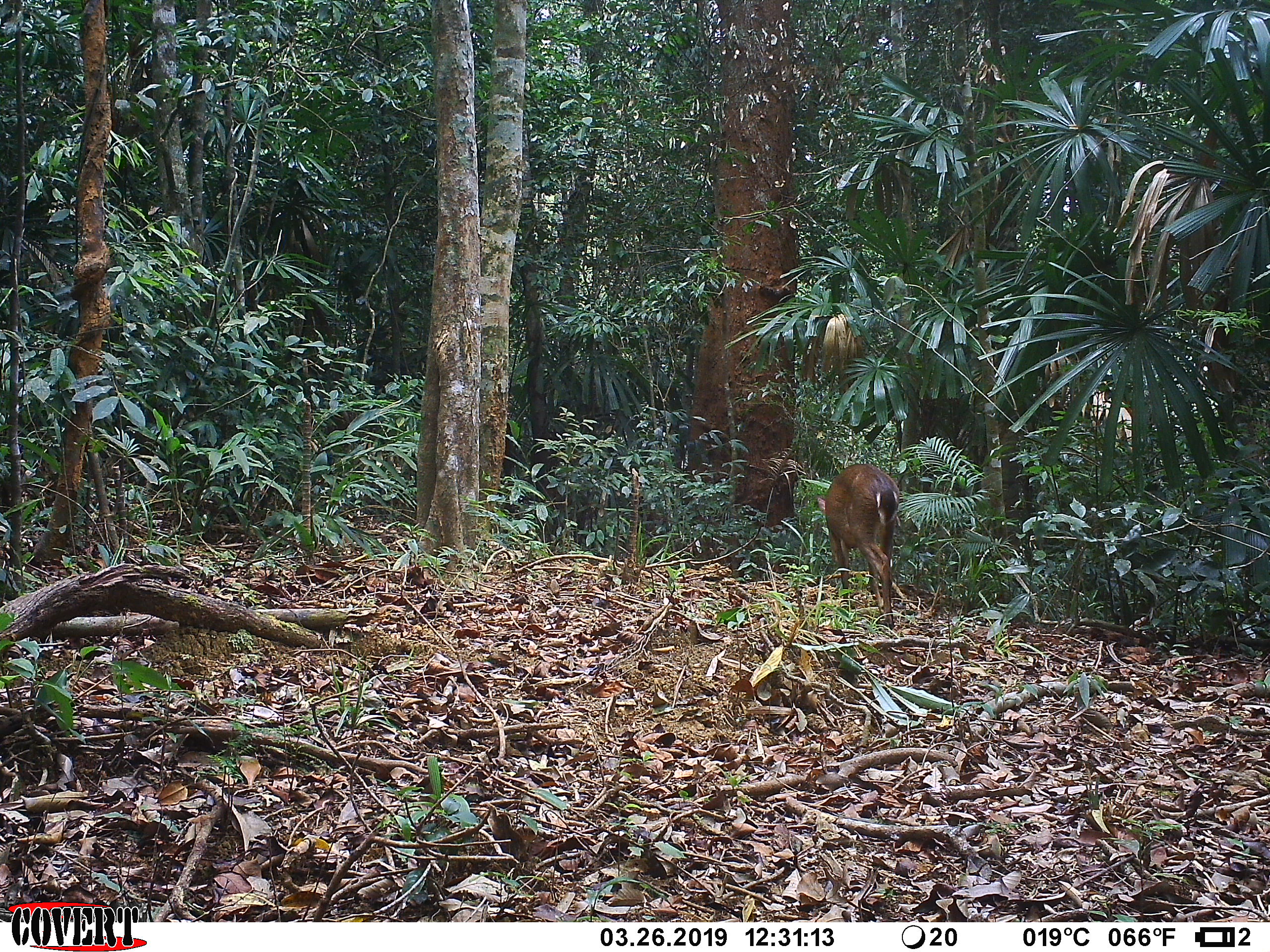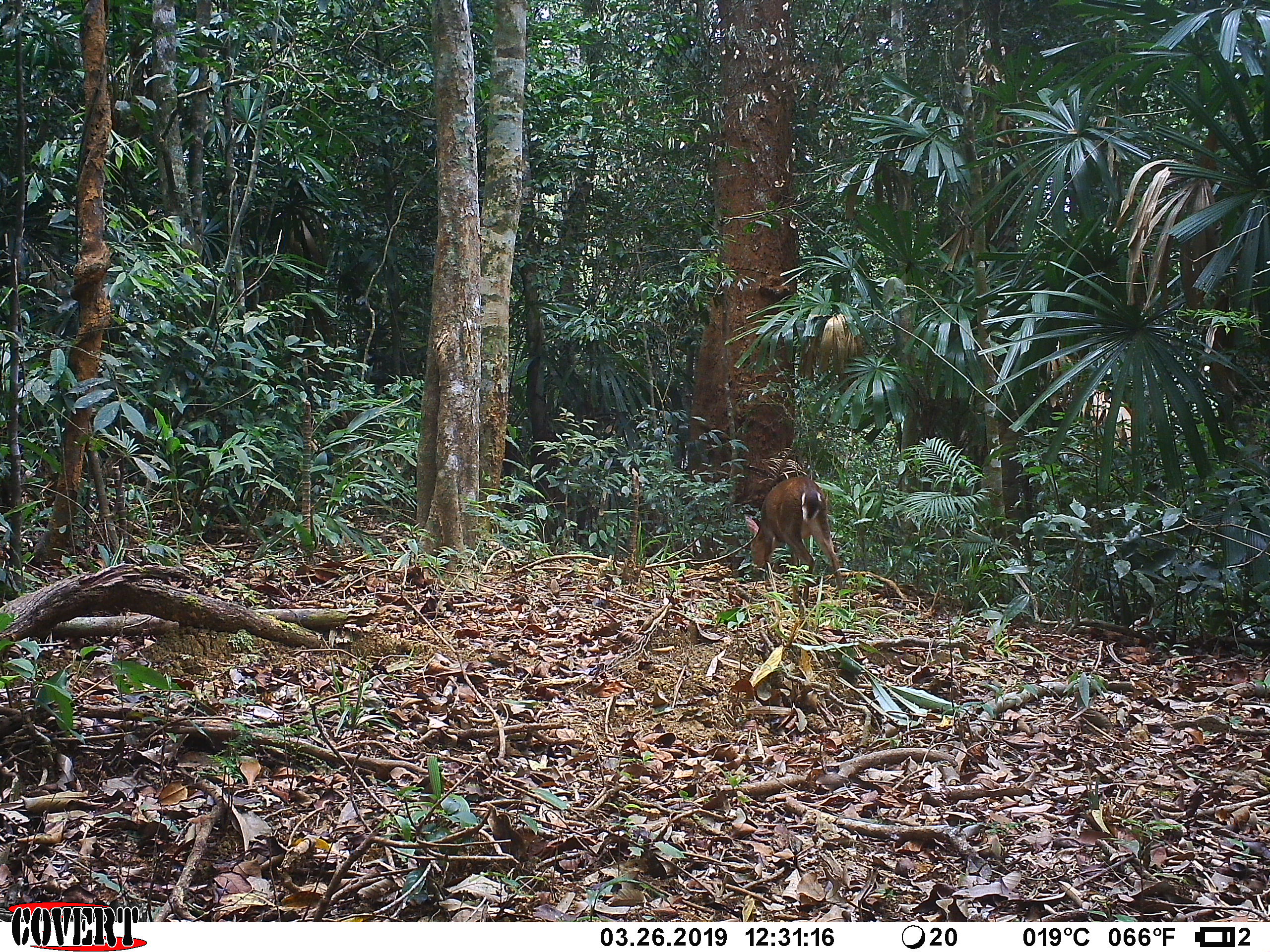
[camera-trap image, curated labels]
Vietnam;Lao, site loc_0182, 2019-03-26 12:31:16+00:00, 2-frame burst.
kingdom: Animalia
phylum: Chordata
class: Mammalia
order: Artiodactyla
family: Cervidae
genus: Muntiacus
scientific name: Muntiacus vuquangensis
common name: large-antlered muntjac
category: large antlered muntjac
Large antlered muntjac (large-antlered muntjac) (Muntiacus vuquangensis). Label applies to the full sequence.